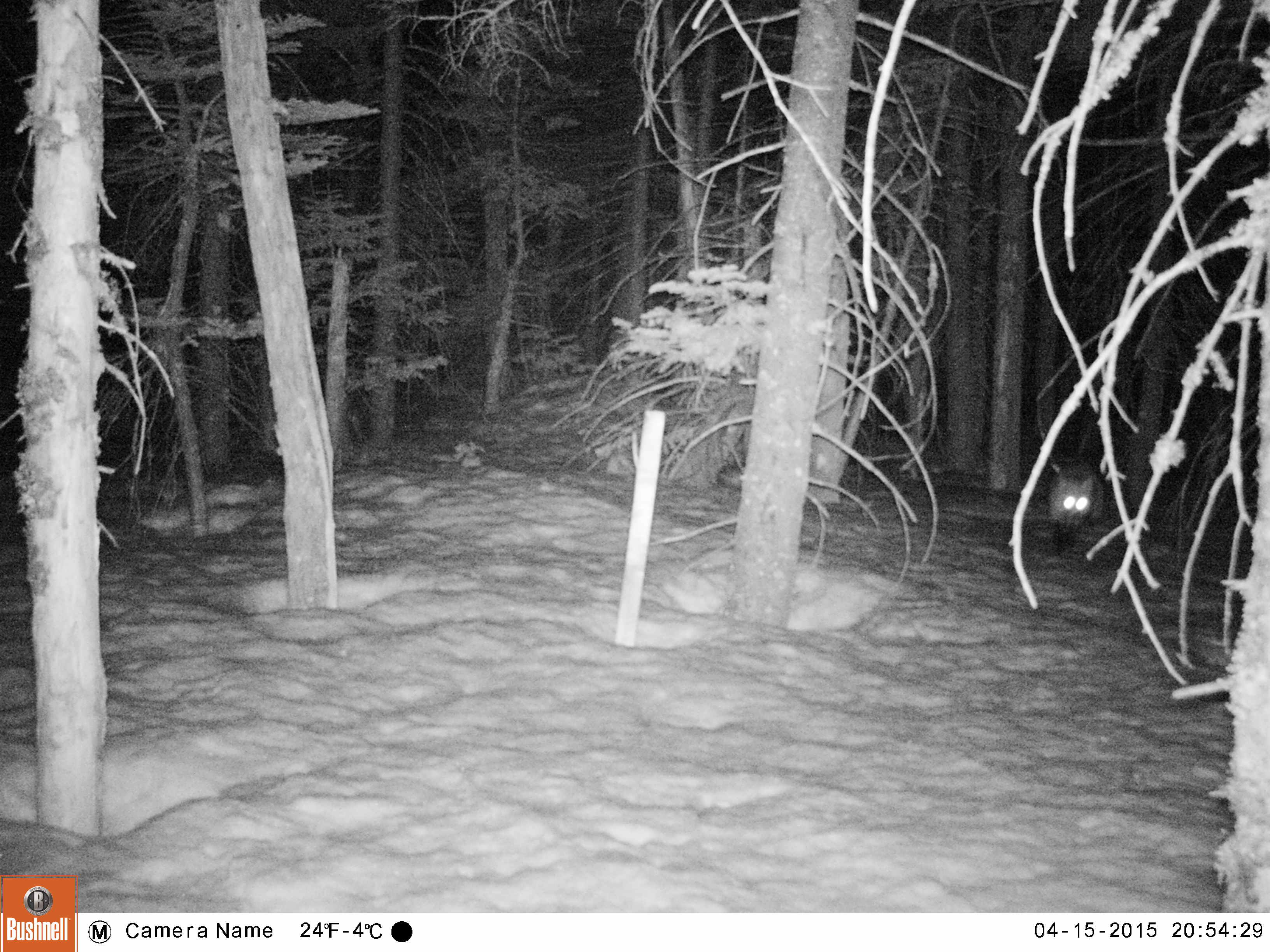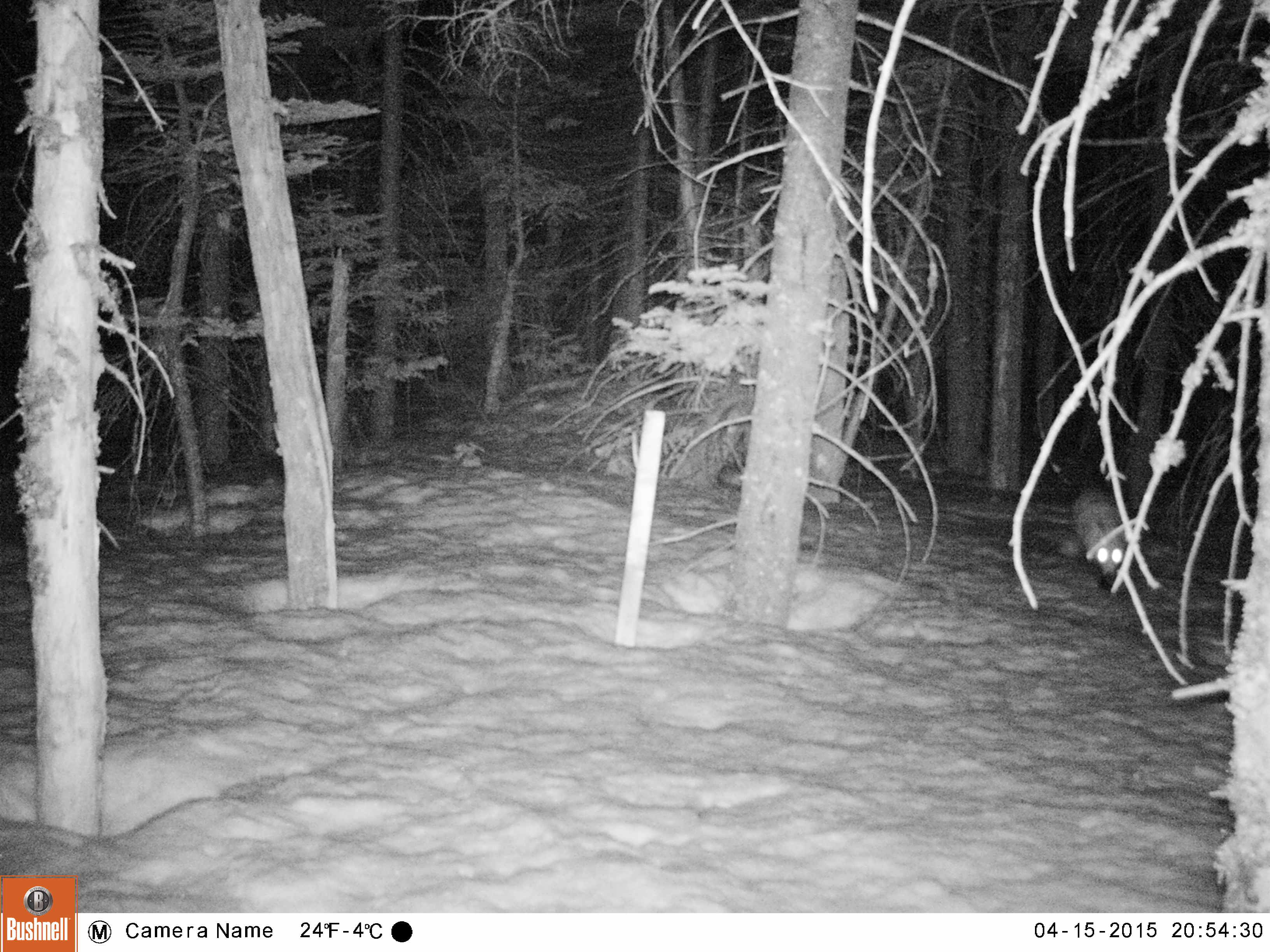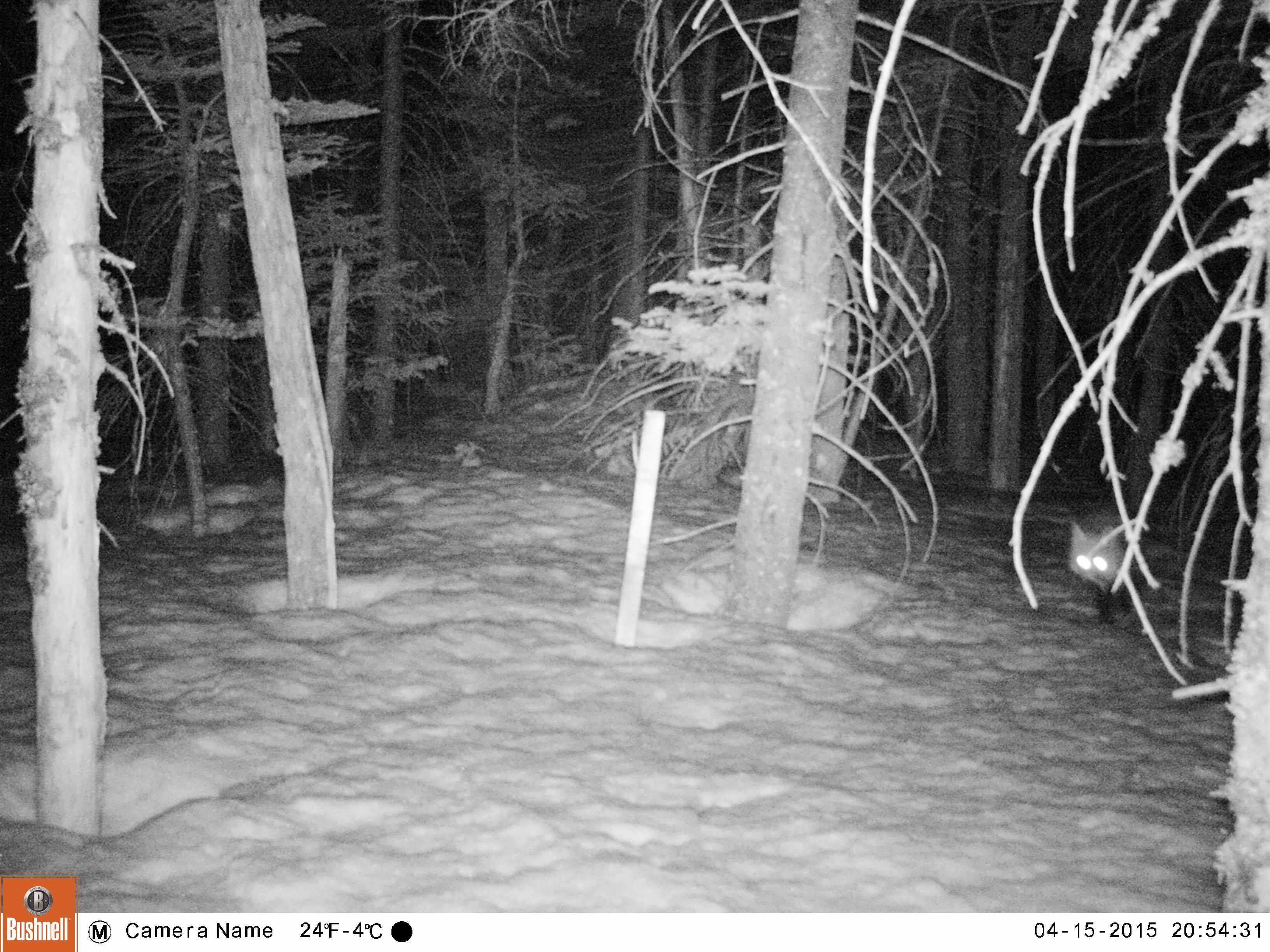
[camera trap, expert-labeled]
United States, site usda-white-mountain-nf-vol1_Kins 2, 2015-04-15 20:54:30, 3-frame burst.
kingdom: Animalia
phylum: Chordata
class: Mammalia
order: Carnivora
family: Canidae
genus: Vulpes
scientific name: Vulpes vulpes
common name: red fox